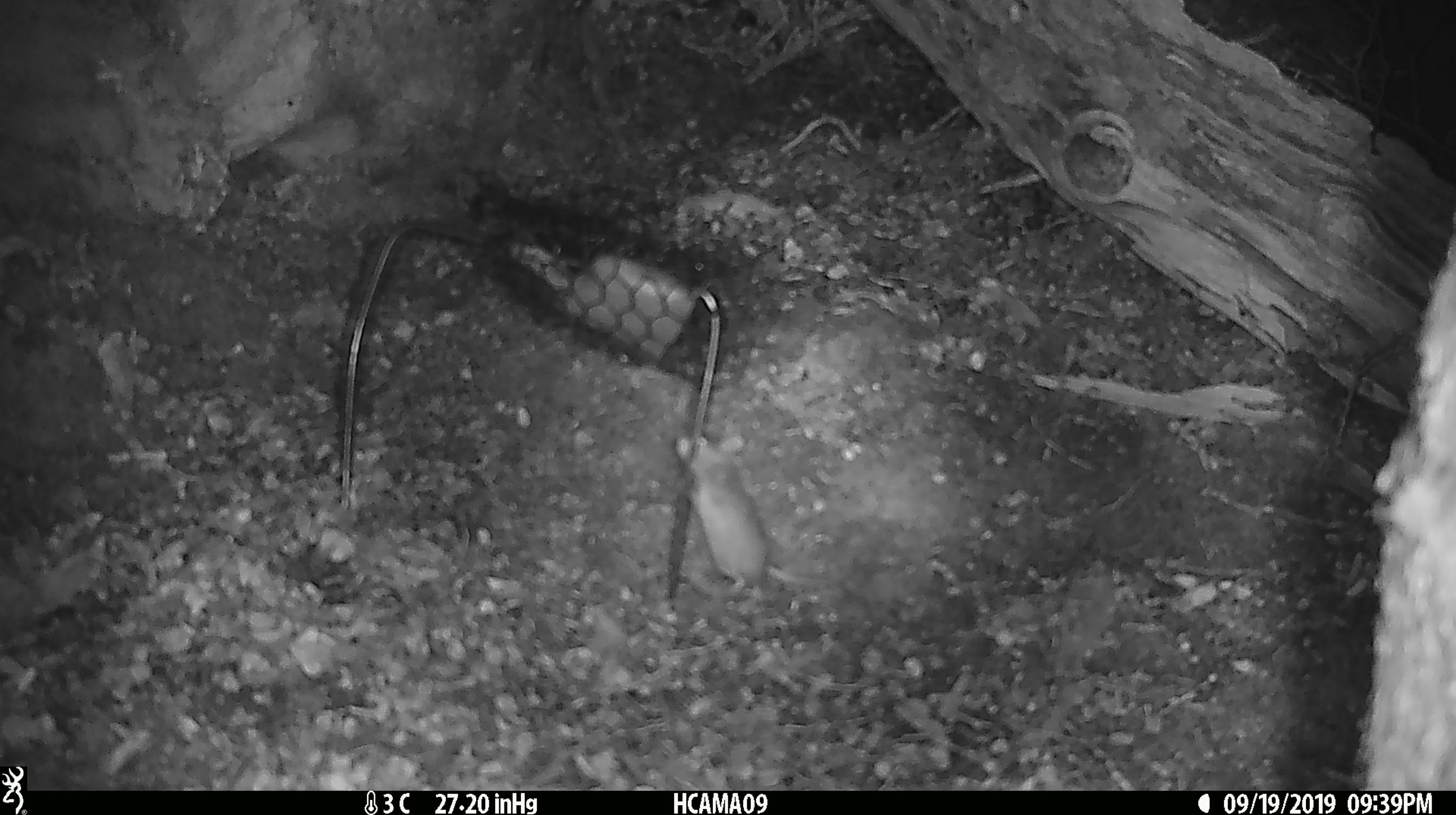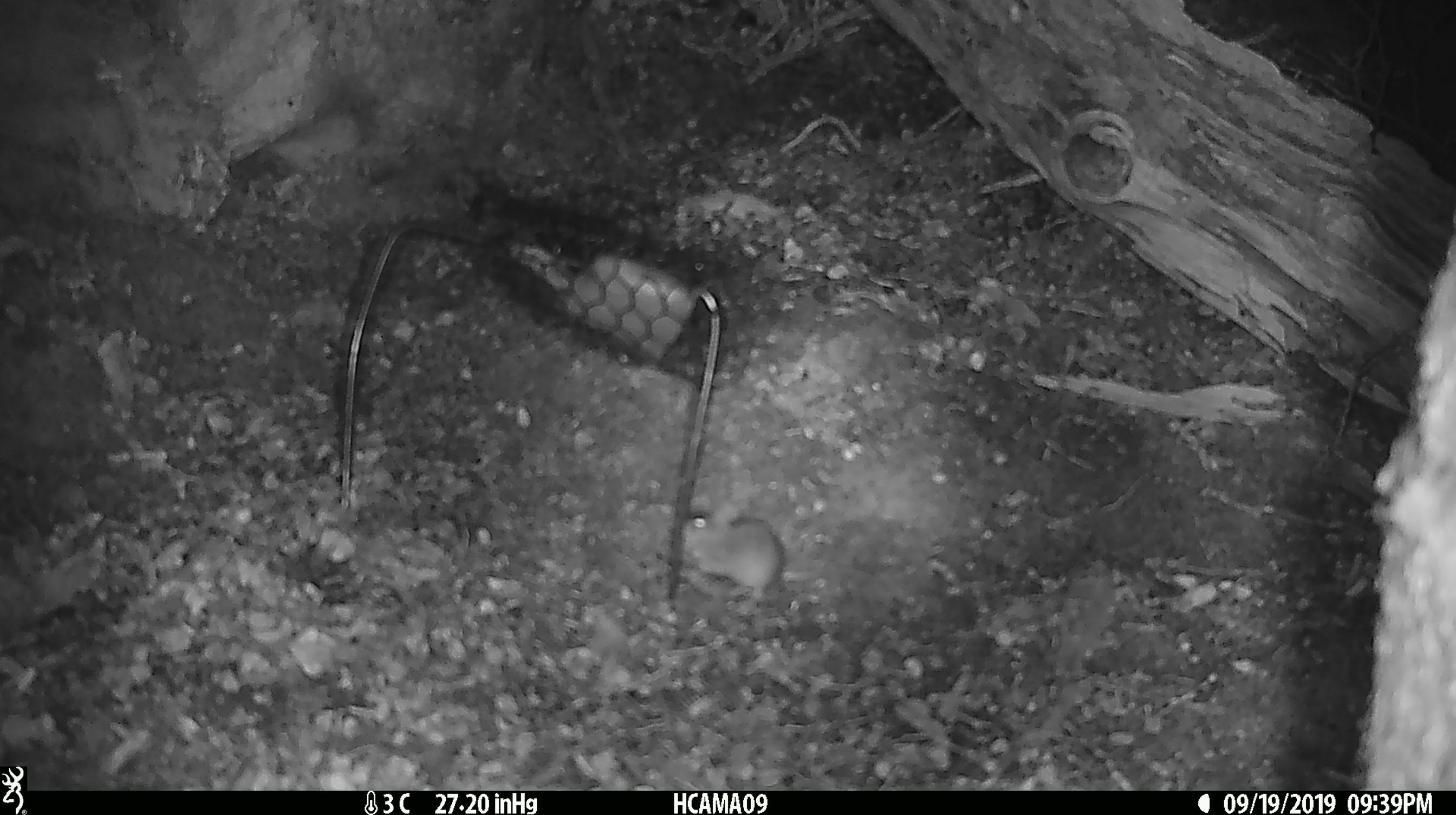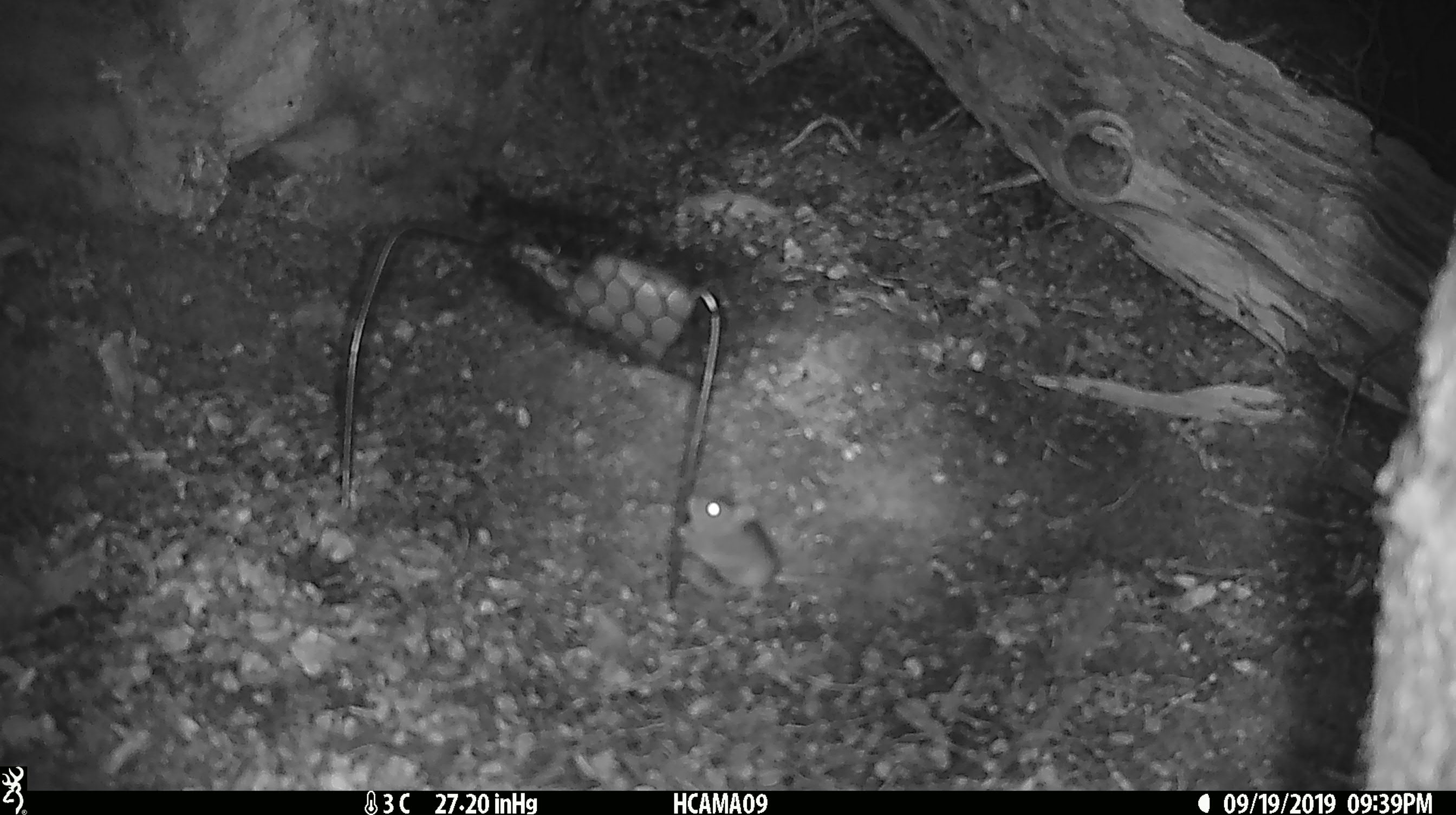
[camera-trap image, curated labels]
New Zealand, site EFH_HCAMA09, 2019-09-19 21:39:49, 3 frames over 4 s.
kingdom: Animalia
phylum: Chordata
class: Mammalia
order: Rodentia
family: Muridae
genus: Mus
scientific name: Mus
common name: mouse